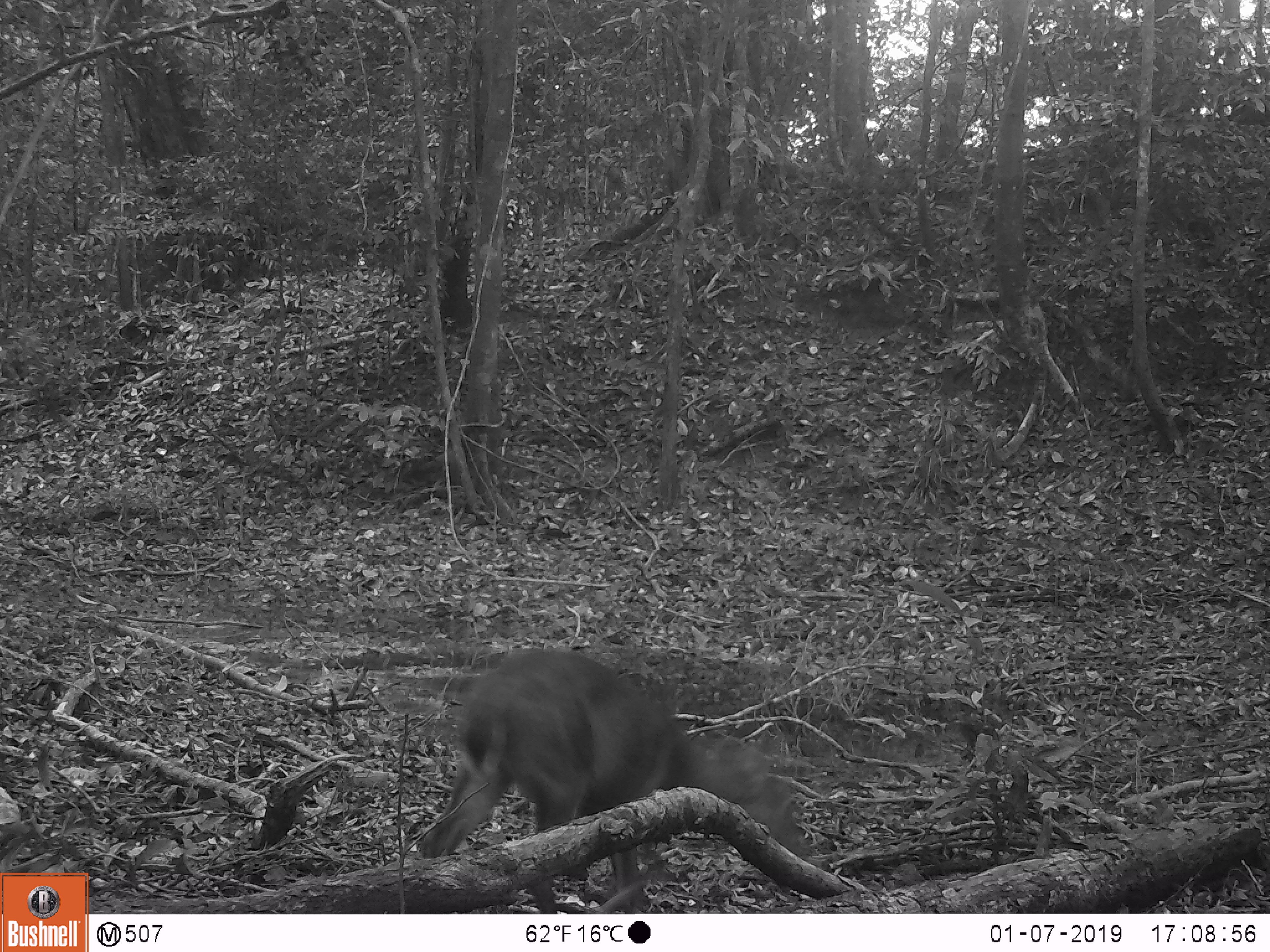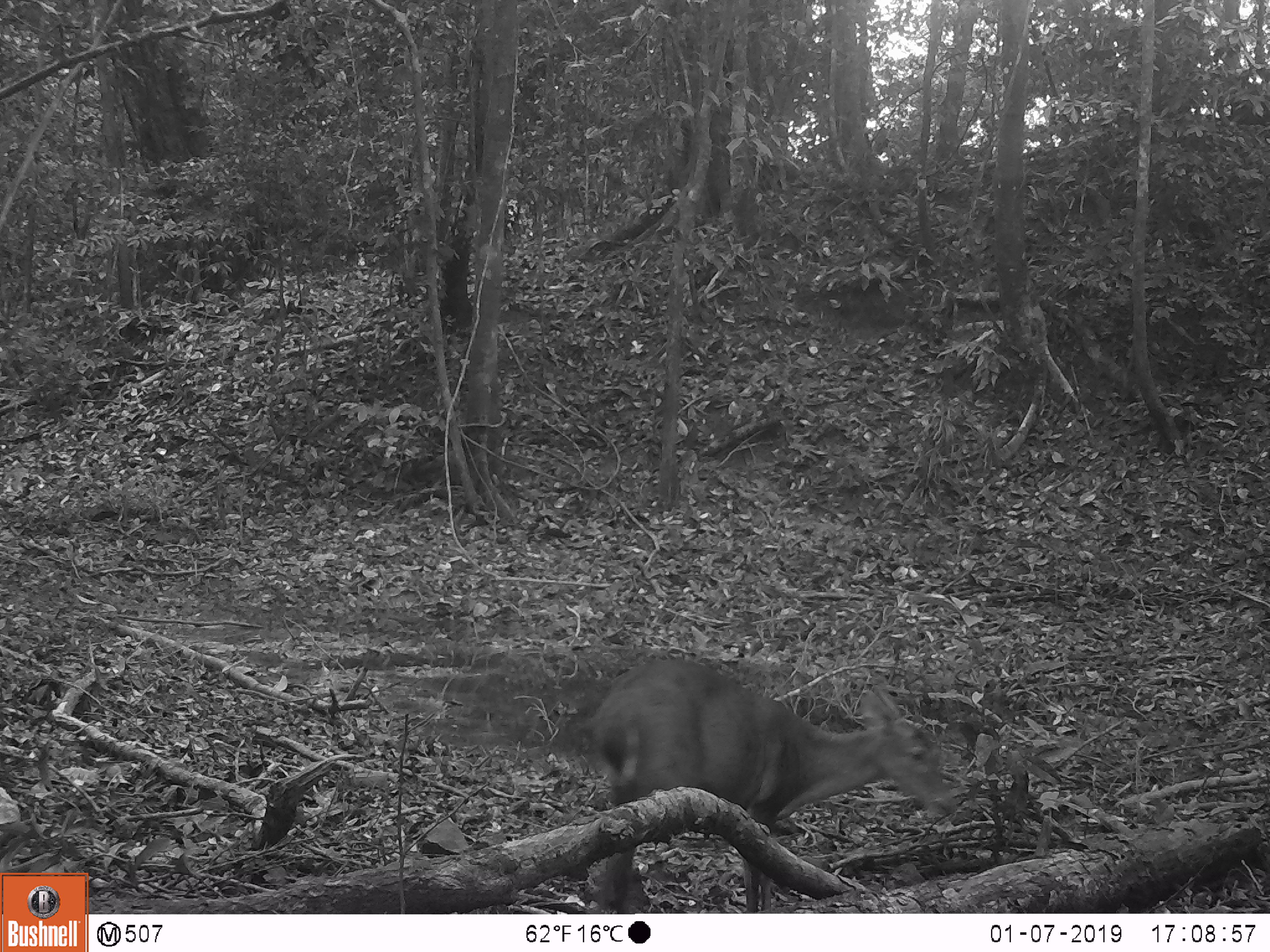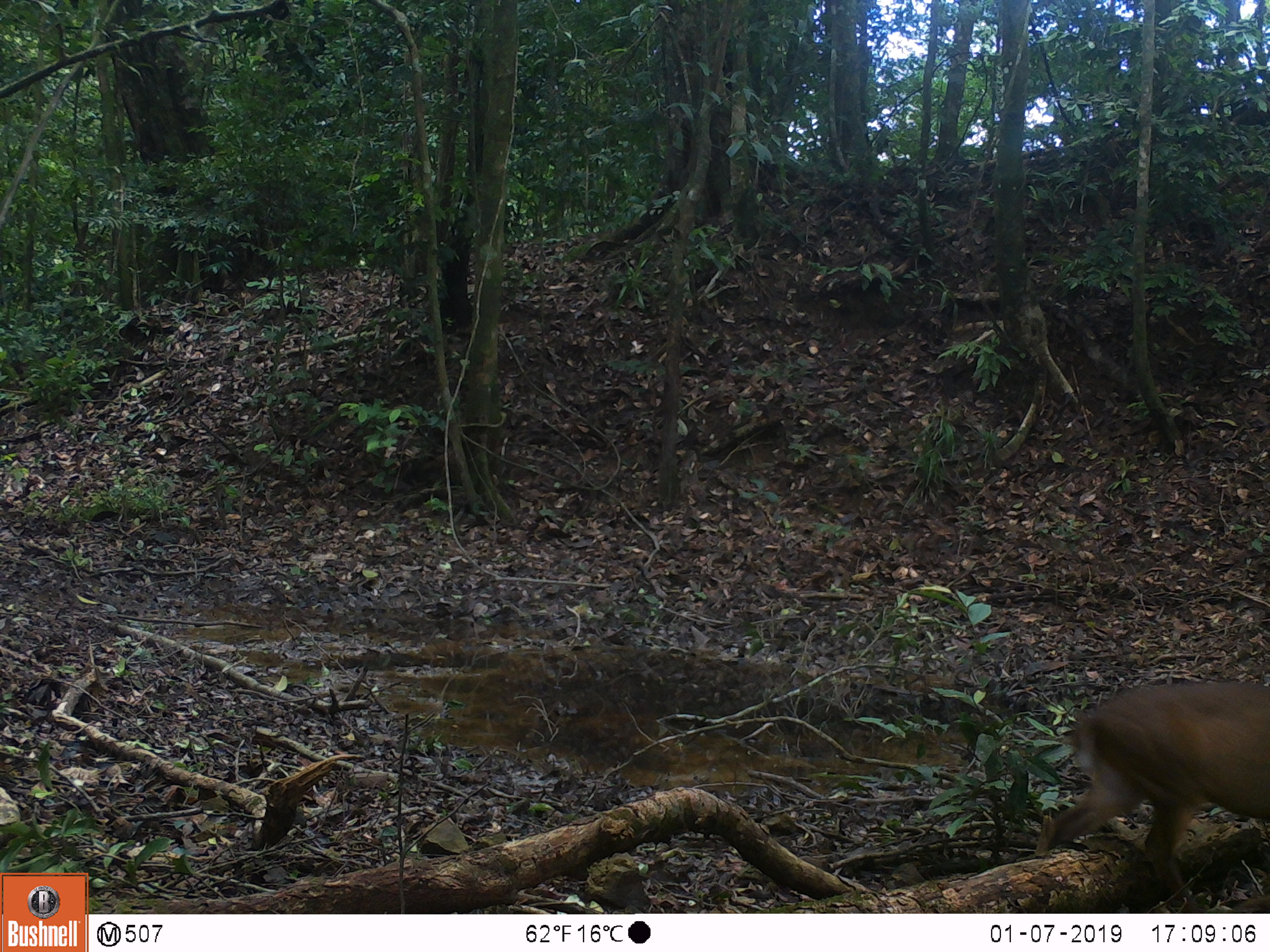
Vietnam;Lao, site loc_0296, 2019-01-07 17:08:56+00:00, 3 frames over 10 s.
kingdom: Animalia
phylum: Chordata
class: Mammalia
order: Artiodactyla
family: Cervidae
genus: Muntiacus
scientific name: Muntiacus vuquangensis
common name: large-antlered muntjac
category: large antlered muntjac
Large antlered muntjac (large-antlered muntjac) (Muntiacus vuquangensis). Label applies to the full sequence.